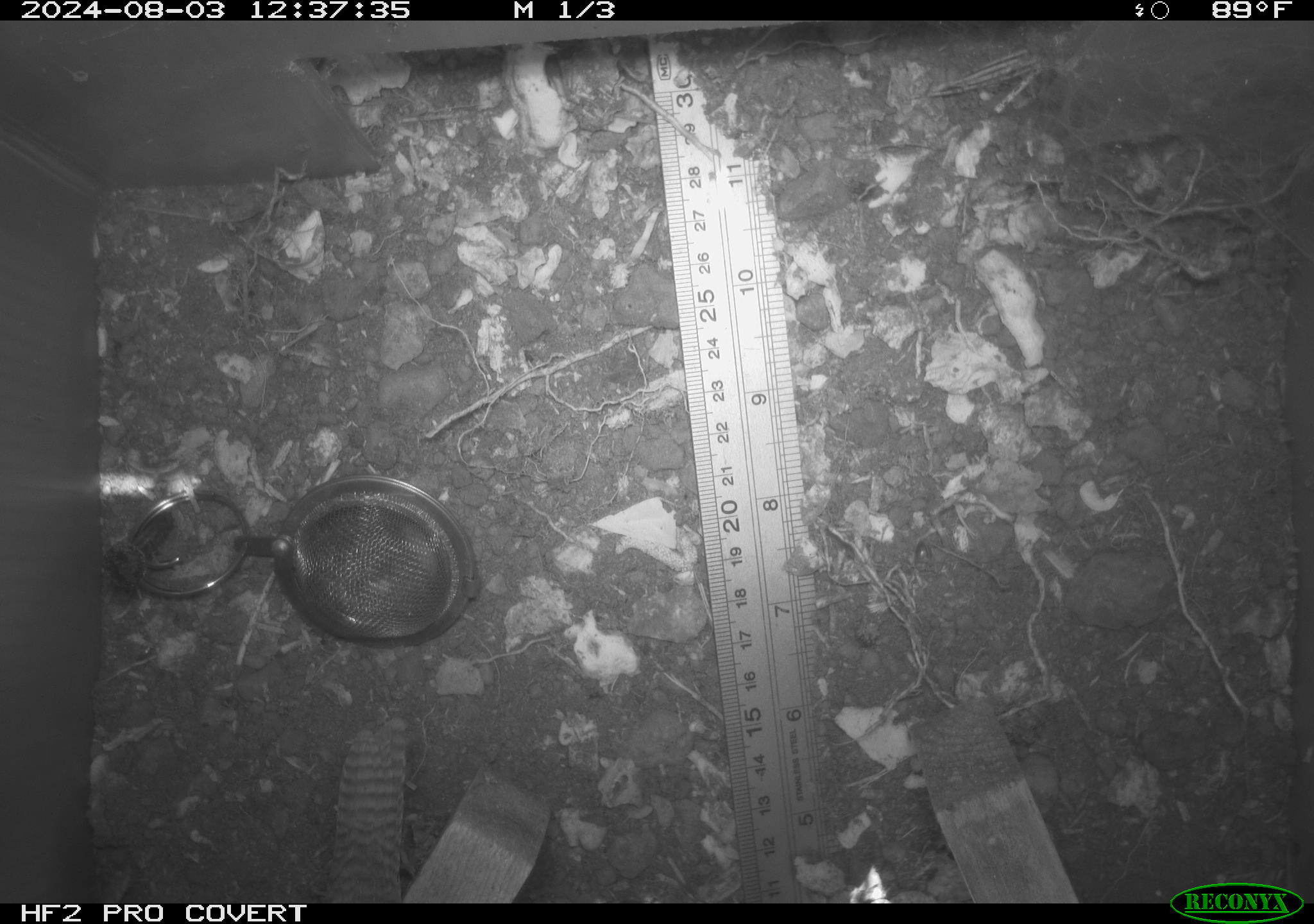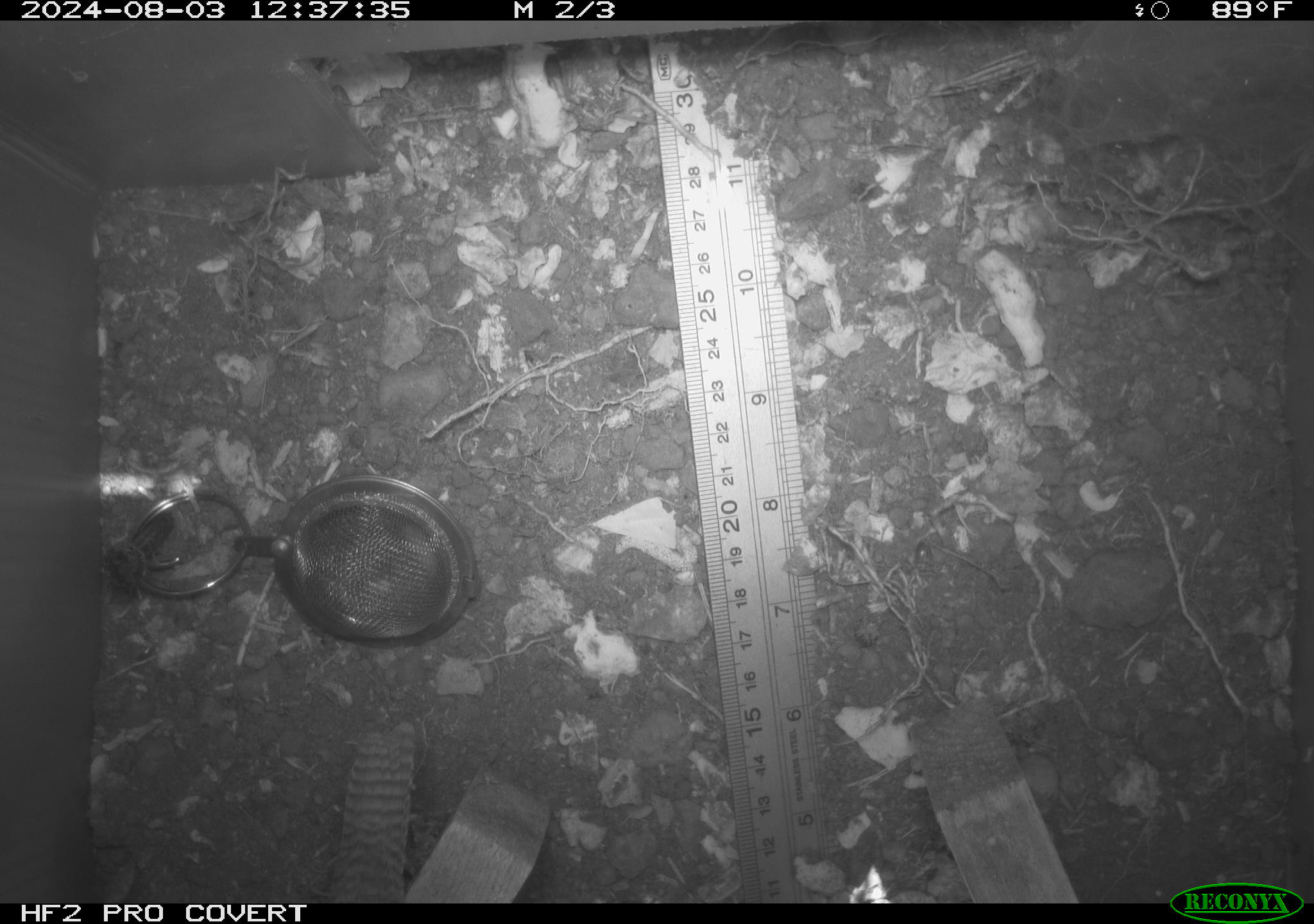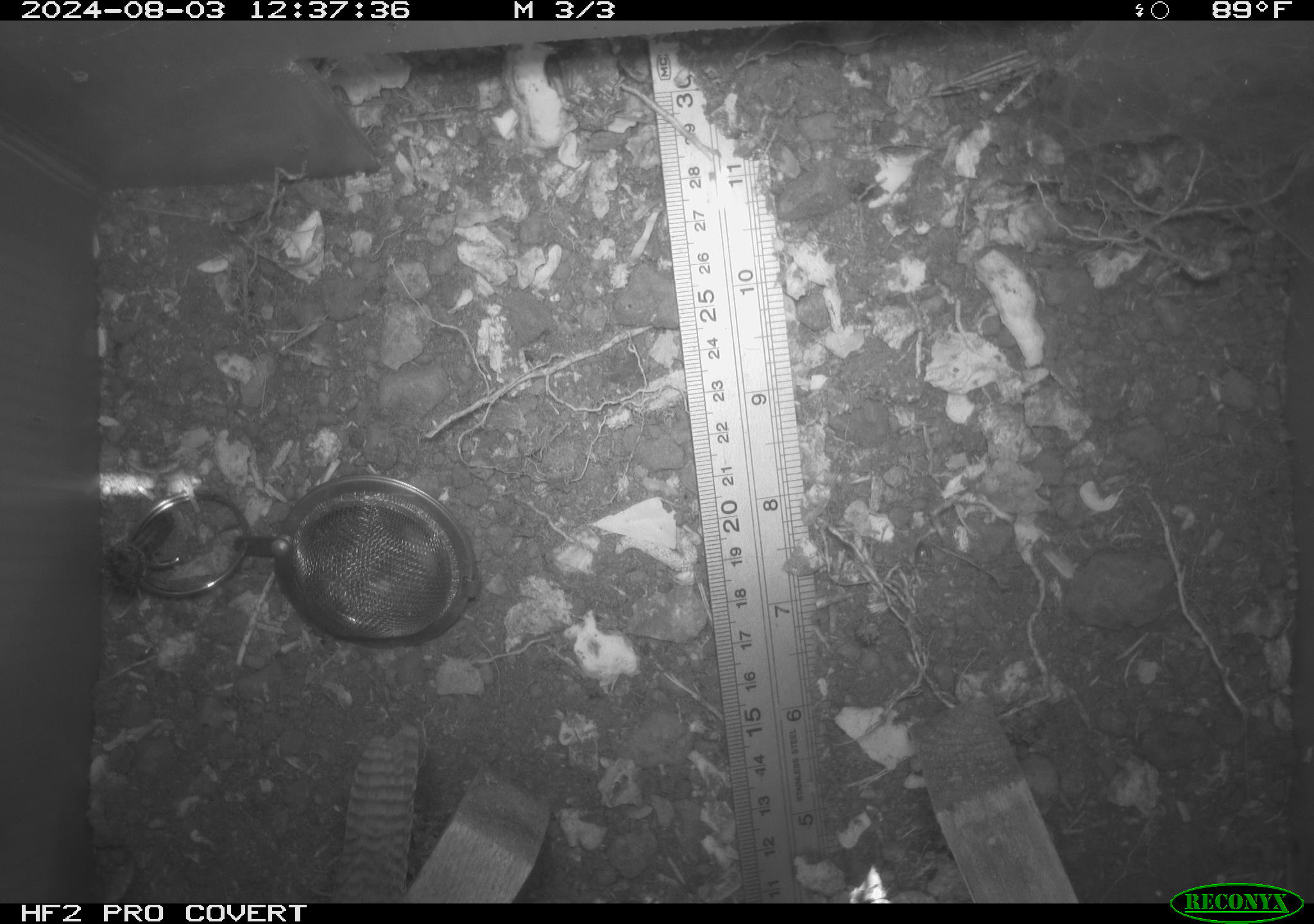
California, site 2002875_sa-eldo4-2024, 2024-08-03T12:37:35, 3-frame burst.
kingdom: Animalia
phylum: Chordata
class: Aves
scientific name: Aves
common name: bird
Bird (Aves).